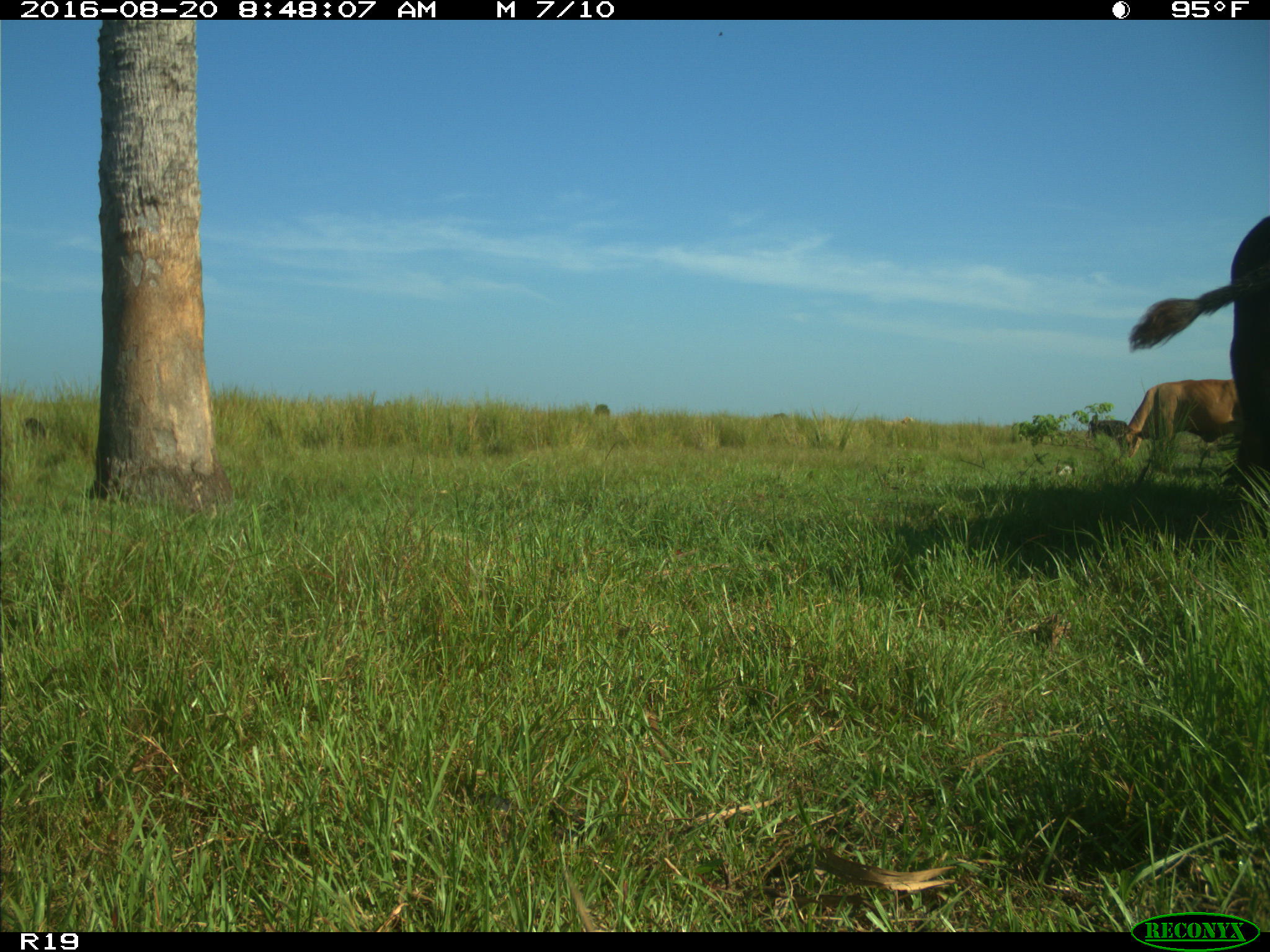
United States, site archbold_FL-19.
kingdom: Animalia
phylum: Chordata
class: Mammalia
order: Artiodactyla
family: Bovidae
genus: Bos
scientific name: Bos taurus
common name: domestic cow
Bos taurus (domestic cow).